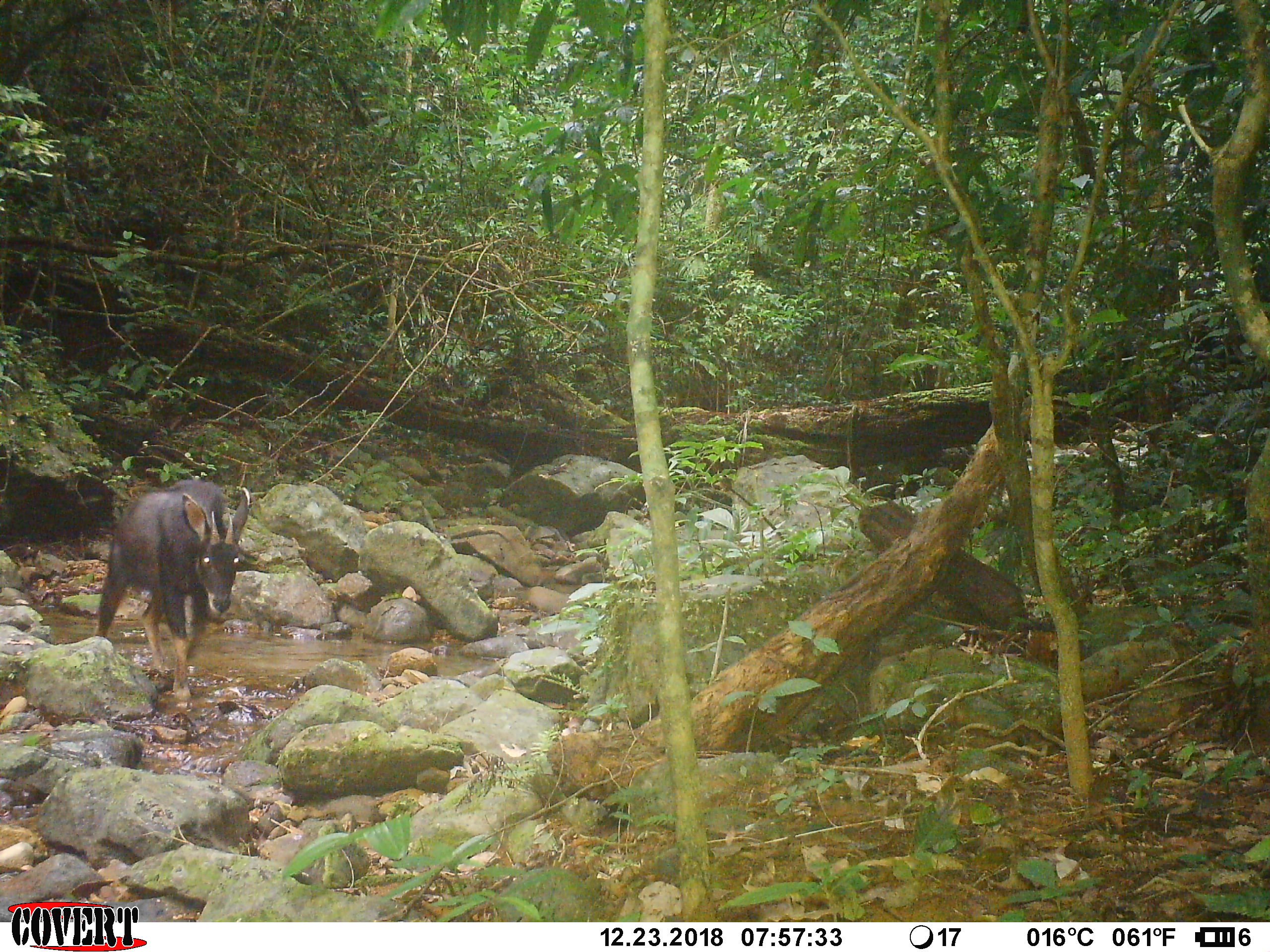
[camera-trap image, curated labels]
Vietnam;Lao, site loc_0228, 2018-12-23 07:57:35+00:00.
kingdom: Animalia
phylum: Chordata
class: Mammalia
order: Artiodactyla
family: Bovidae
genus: Capricornis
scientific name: Capricornis sumatraensis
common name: chinese serow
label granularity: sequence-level